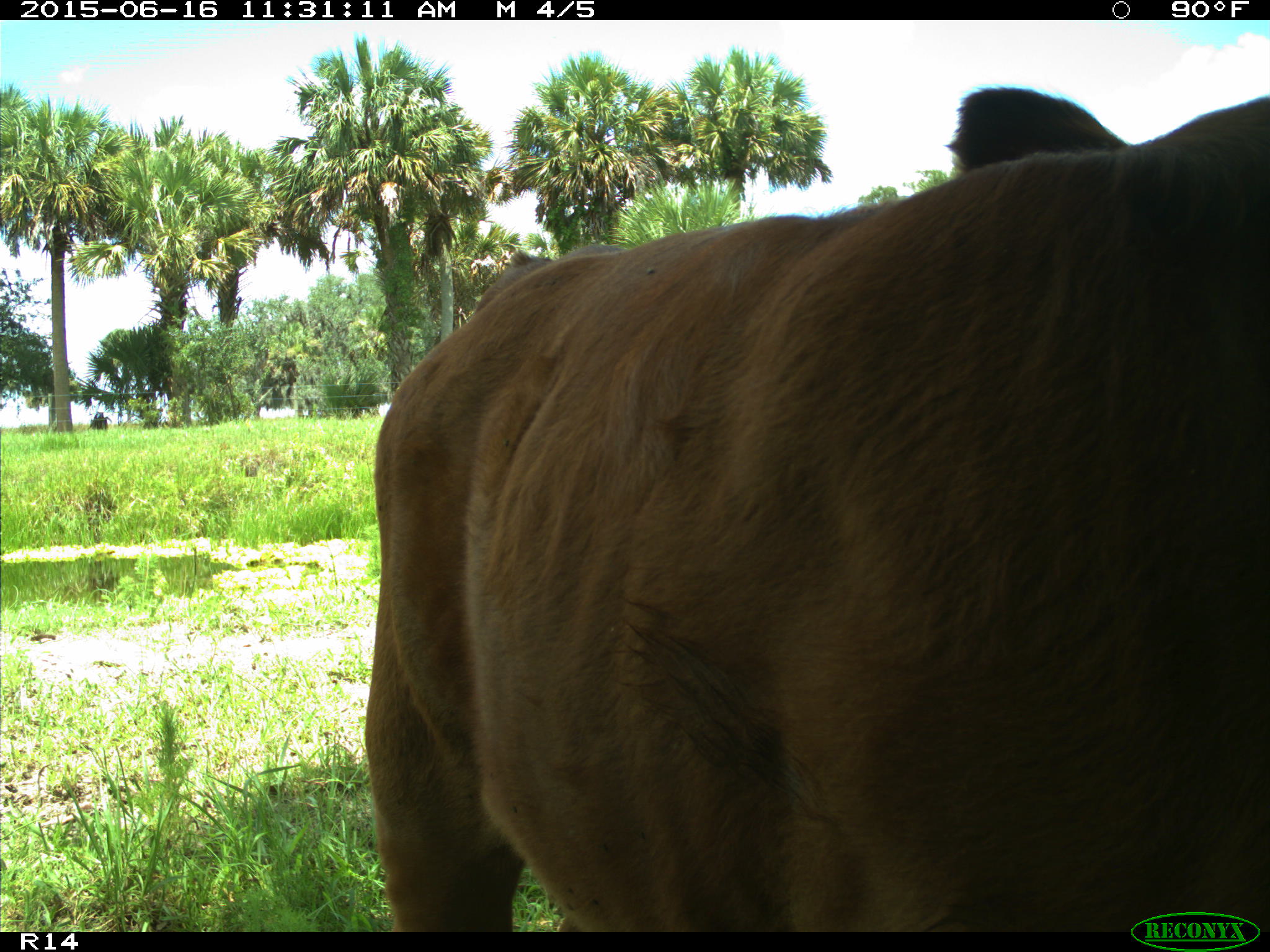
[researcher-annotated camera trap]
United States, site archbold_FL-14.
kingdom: Animalia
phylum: Chordata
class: Mammalia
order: Artiodactyla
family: Bovidae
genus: Bos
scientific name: Bos taurus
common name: domestic cow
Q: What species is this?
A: Bos taurus (domestic cow).